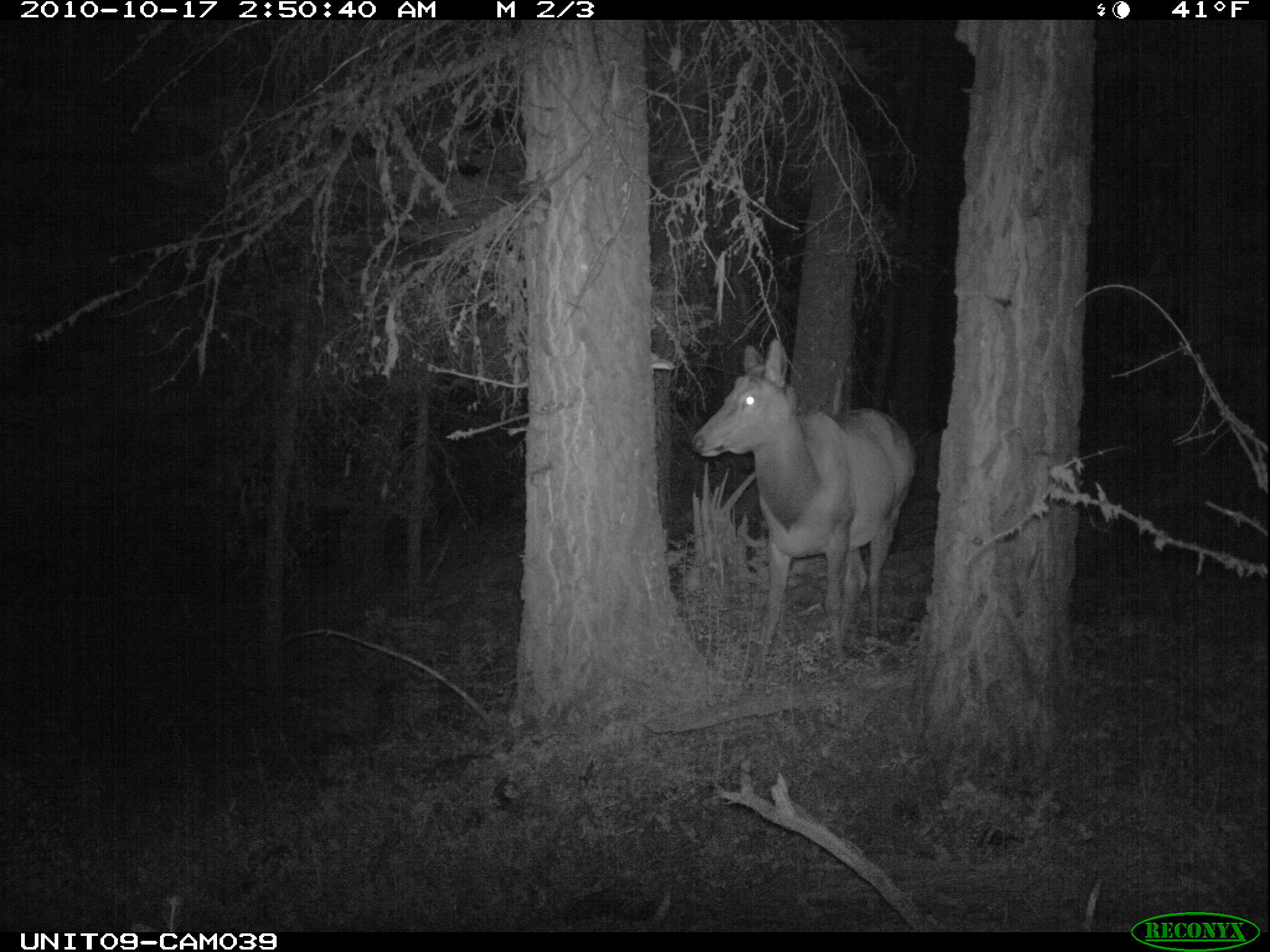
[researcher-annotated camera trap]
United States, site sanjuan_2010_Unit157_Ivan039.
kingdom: Animalia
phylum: Chordata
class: Mammalia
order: Artiodactyla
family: Cervidae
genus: Cervus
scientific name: Cervus elaphus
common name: red deer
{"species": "Cervus elaphus (red deer)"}